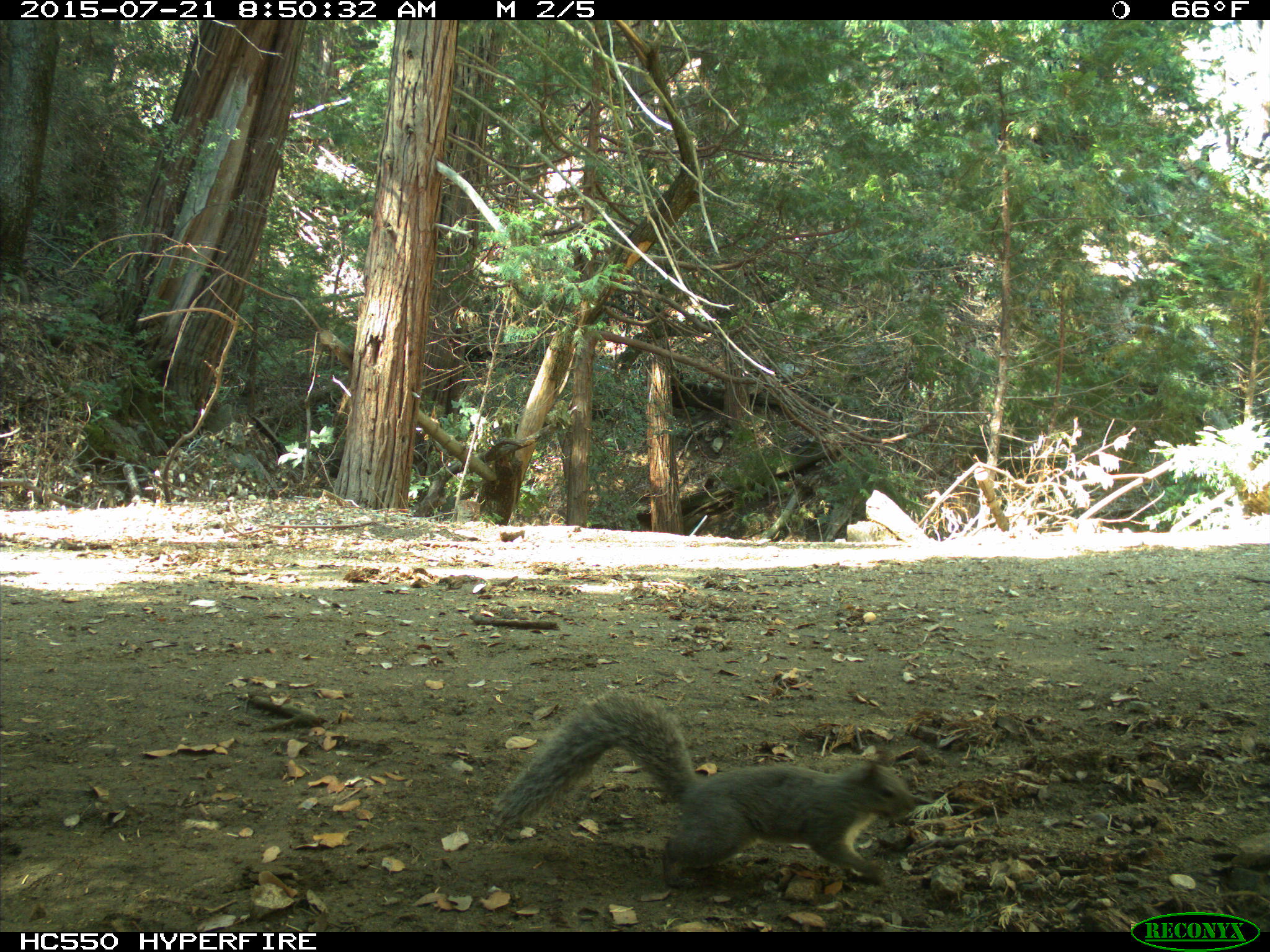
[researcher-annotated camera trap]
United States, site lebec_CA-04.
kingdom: Animalia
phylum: Chordata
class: Mammalia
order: Rodentia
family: Sciuridae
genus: Sciurus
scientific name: Sciurus carolinensis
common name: eastern gray squirrel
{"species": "Sciurus carolinensis (eastern gray squirrel)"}